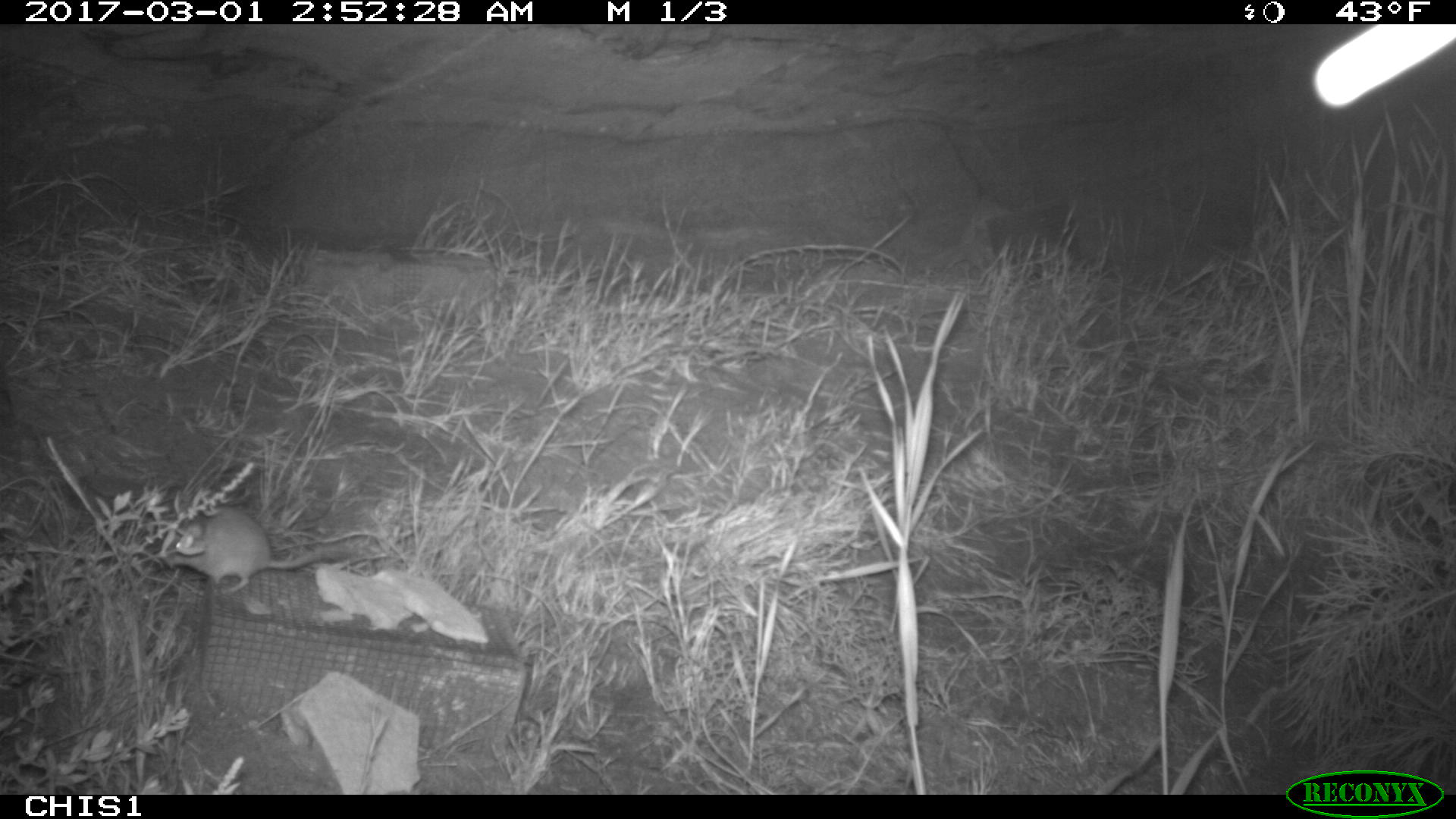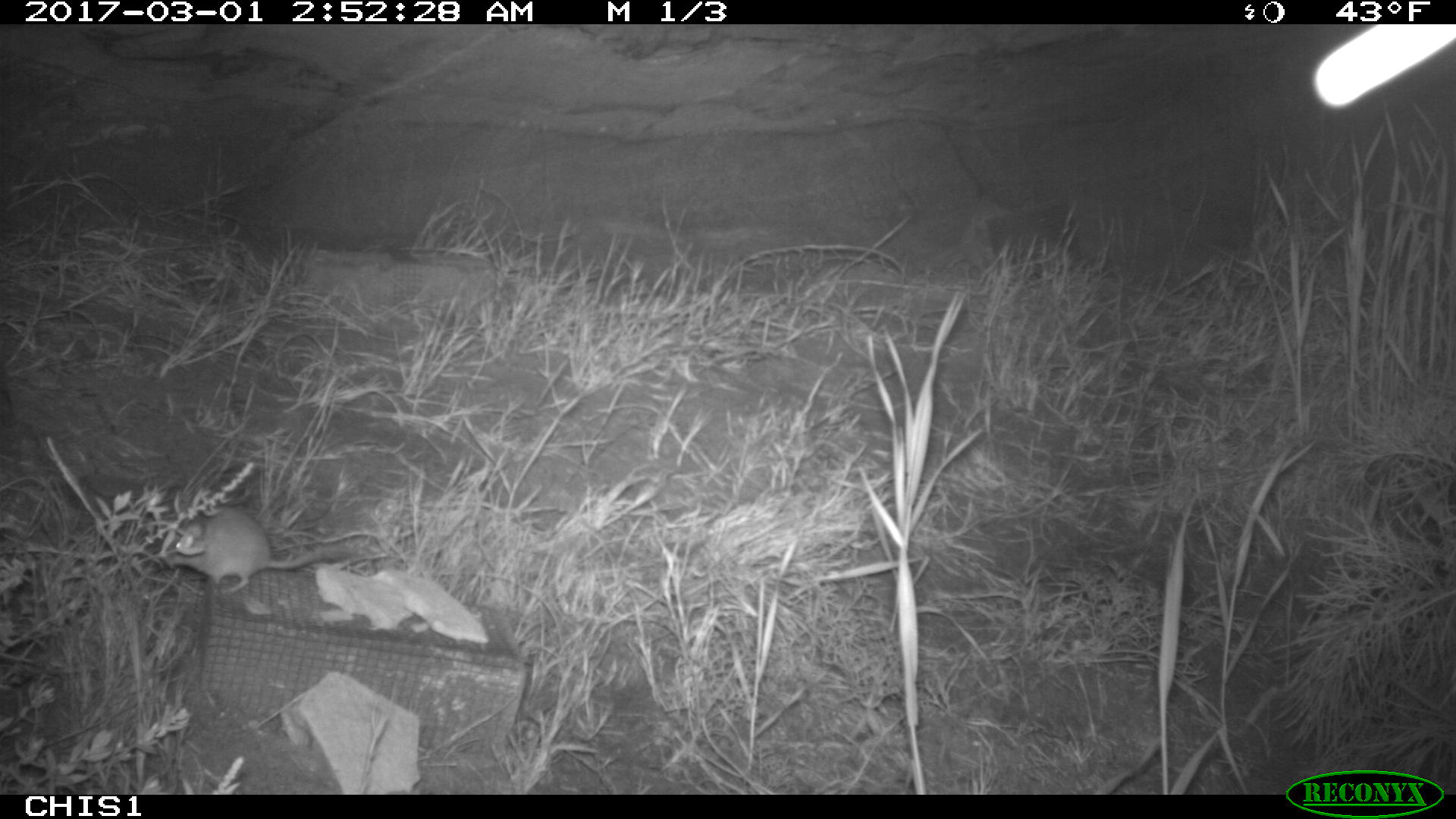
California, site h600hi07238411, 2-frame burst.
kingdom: Animalia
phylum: Chordata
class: Mammalia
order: Rodentia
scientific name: Rodentia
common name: rodent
Rodent (Rodentia).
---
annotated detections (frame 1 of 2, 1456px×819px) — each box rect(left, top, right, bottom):
rodent: rect(164, 507, 342, 594)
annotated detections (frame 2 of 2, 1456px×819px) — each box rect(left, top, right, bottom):
rodent: rect(166, 506, 349, 593)